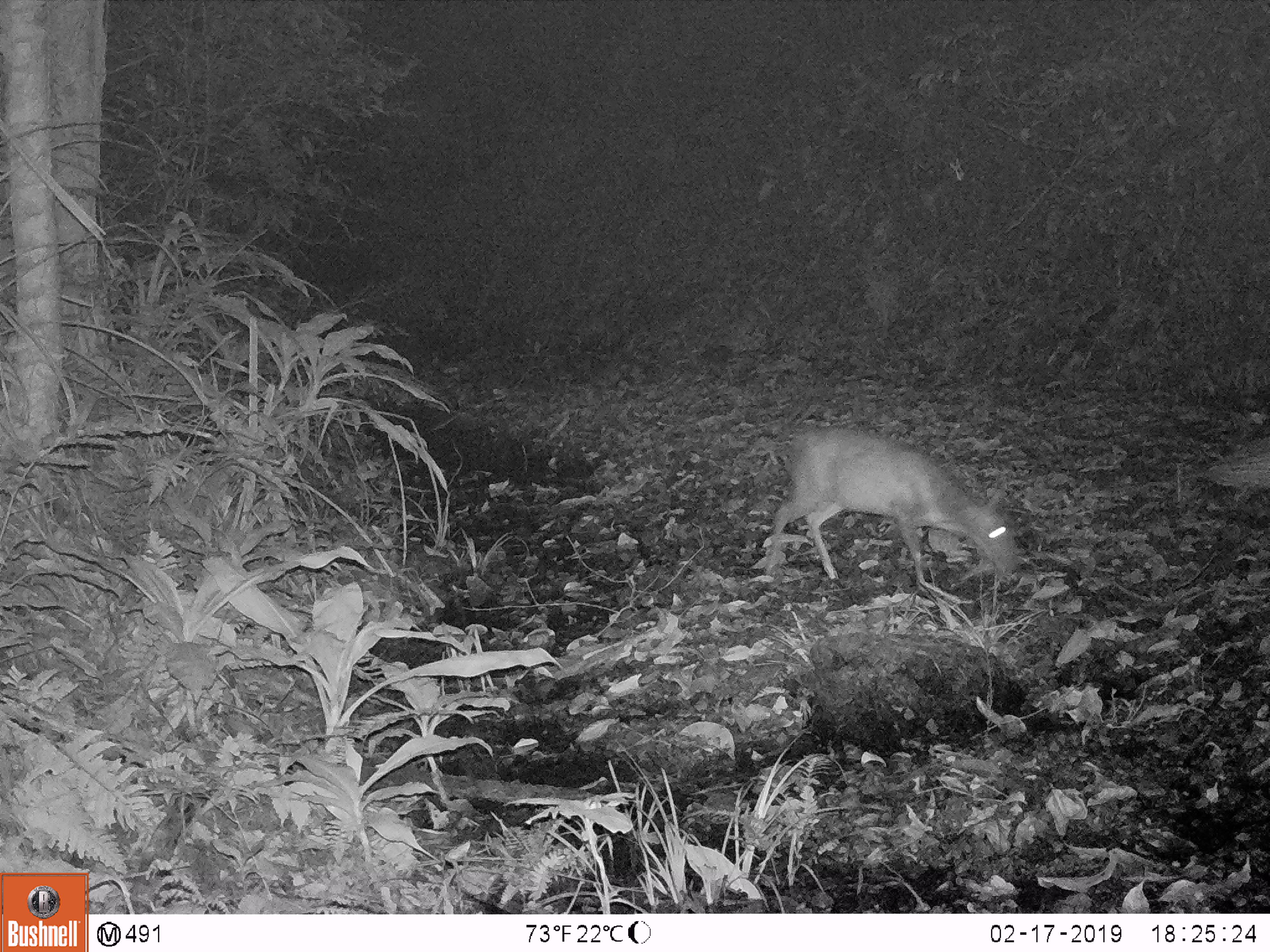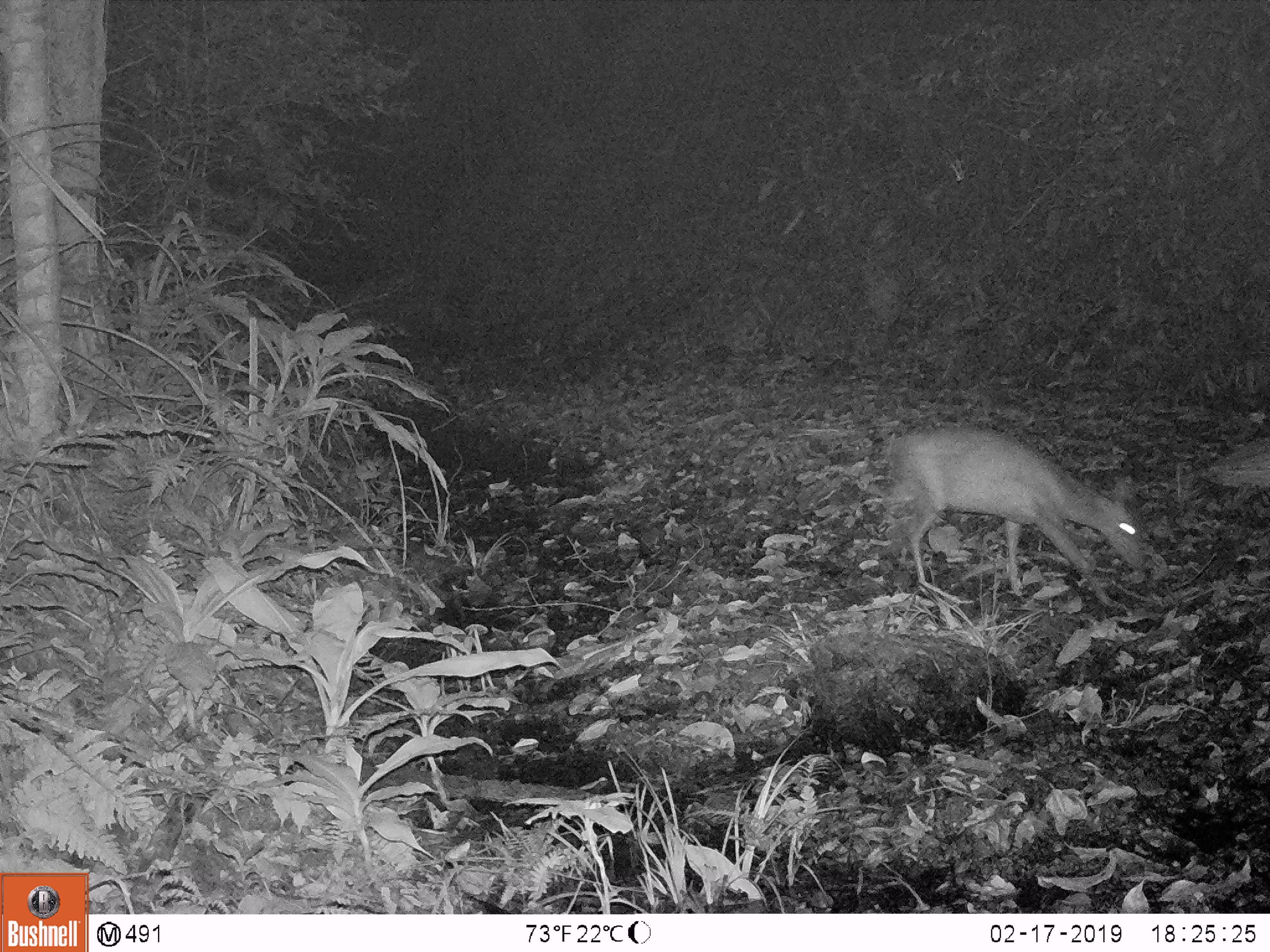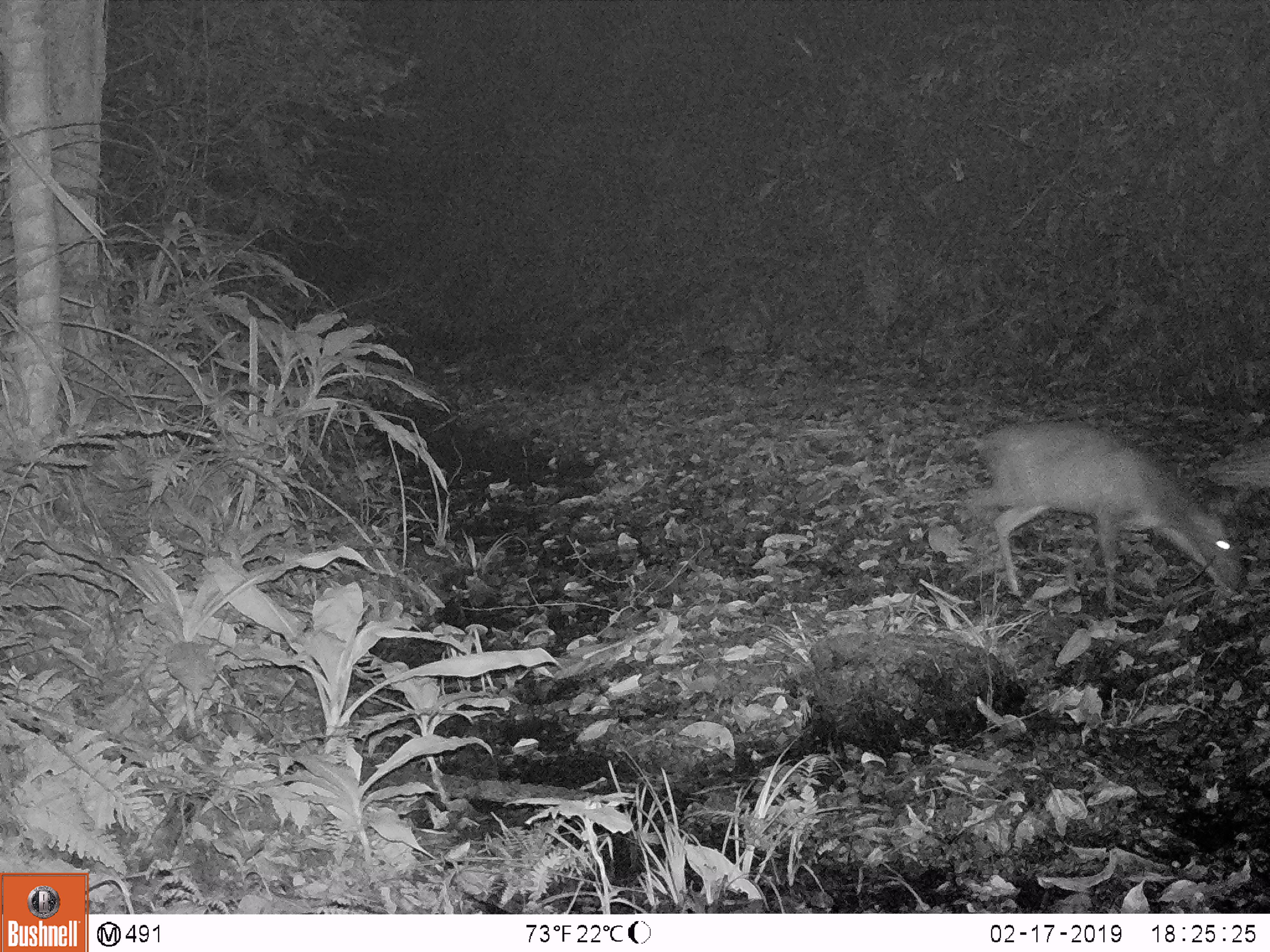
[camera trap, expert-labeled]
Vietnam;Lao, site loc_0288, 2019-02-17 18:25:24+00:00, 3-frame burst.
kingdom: Animalia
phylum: Chordata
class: Mammalia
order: Artiodactyla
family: Cervidae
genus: Muntiacus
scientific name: Muntiacus rooseveltorum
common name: roosevelt's muntjac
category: roosevelts muntjac group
Roosevelts muntjac group (roosevelt's muntjac) (Muntiacus rooseveltorum). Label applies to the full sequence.